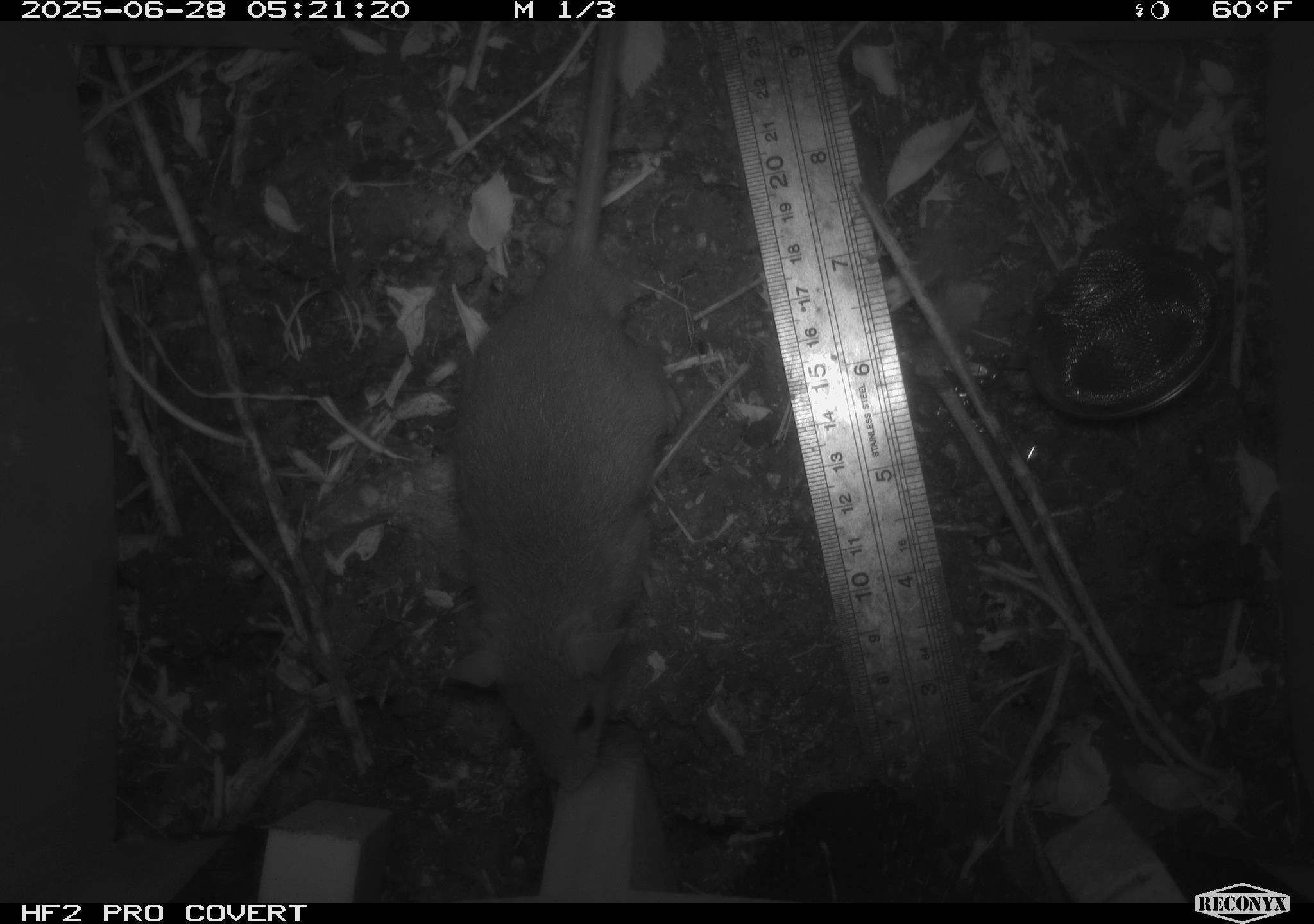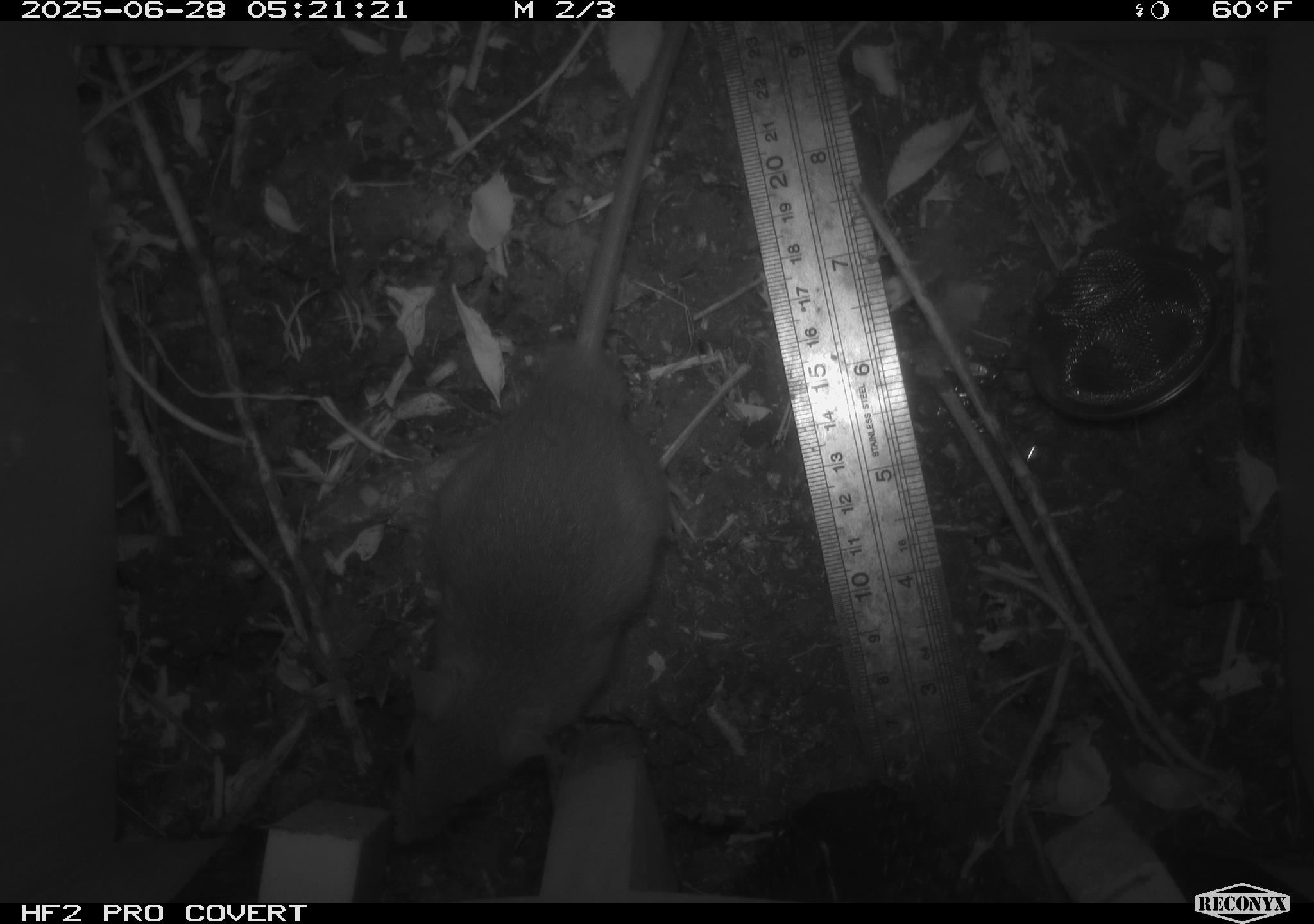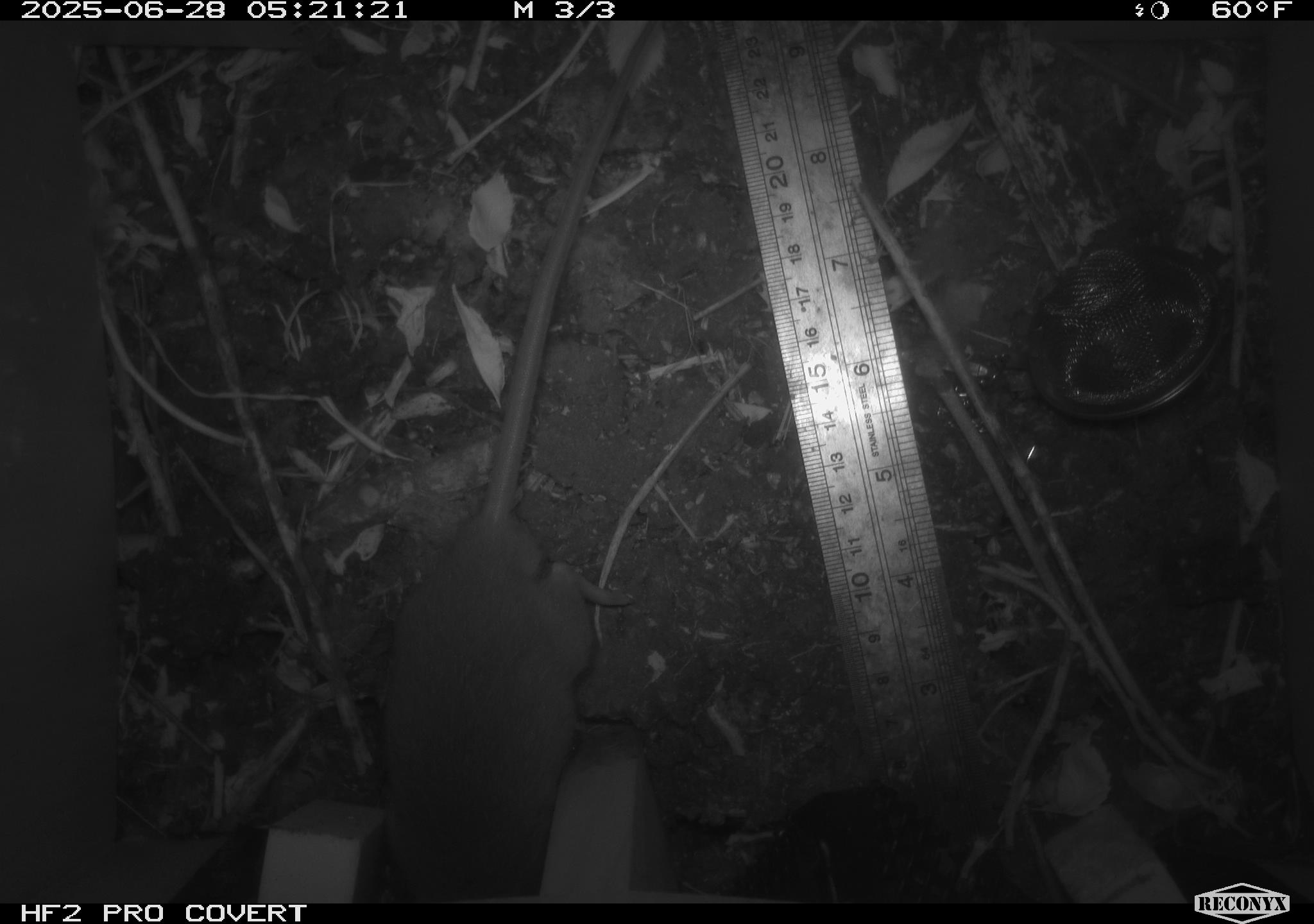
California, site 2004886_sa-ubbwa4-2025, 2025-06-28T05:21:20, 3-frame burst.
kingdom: Animalia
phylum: Chordata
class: Mammalia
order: Rodentia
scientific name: Rodentia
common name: rodent